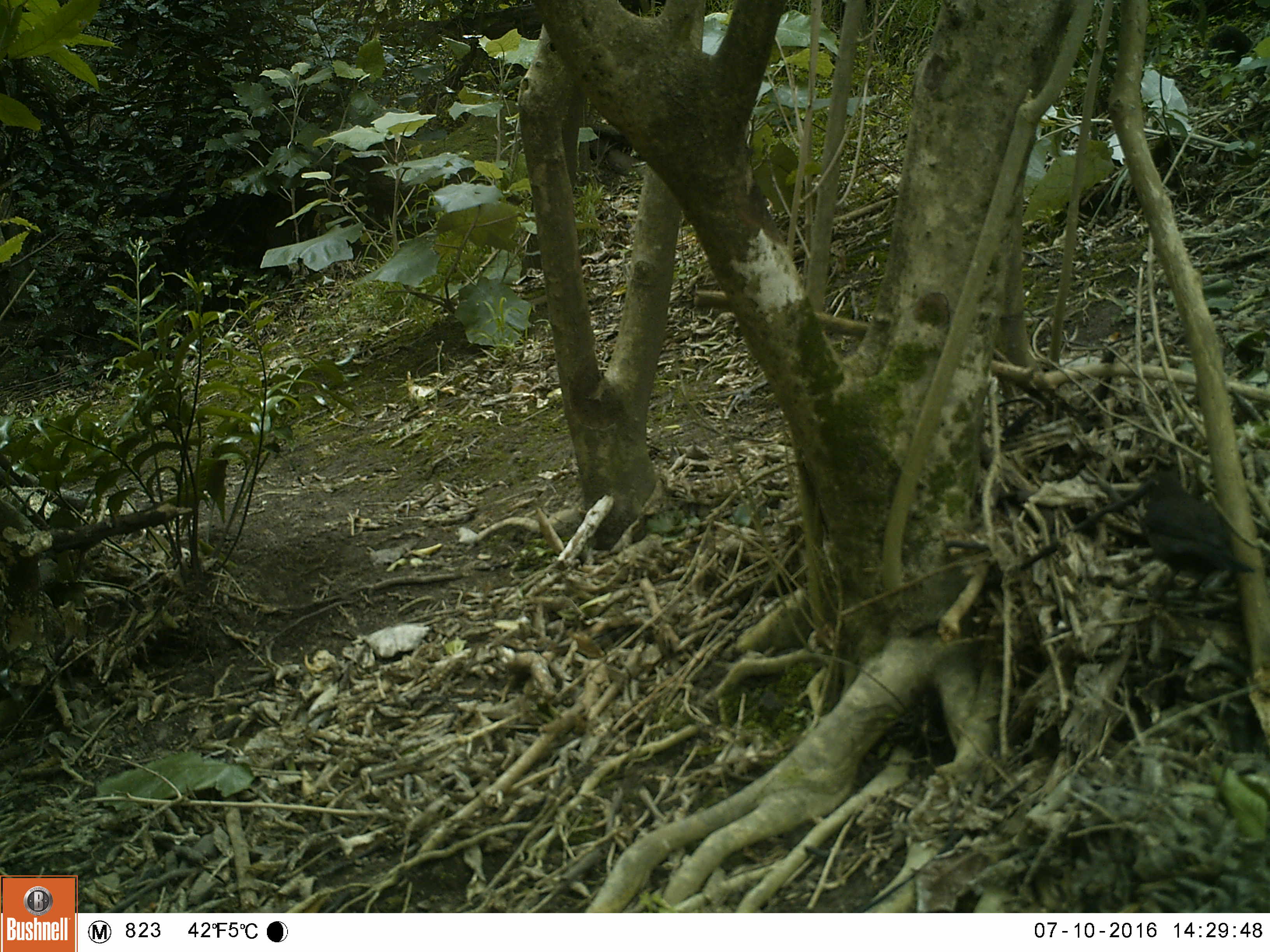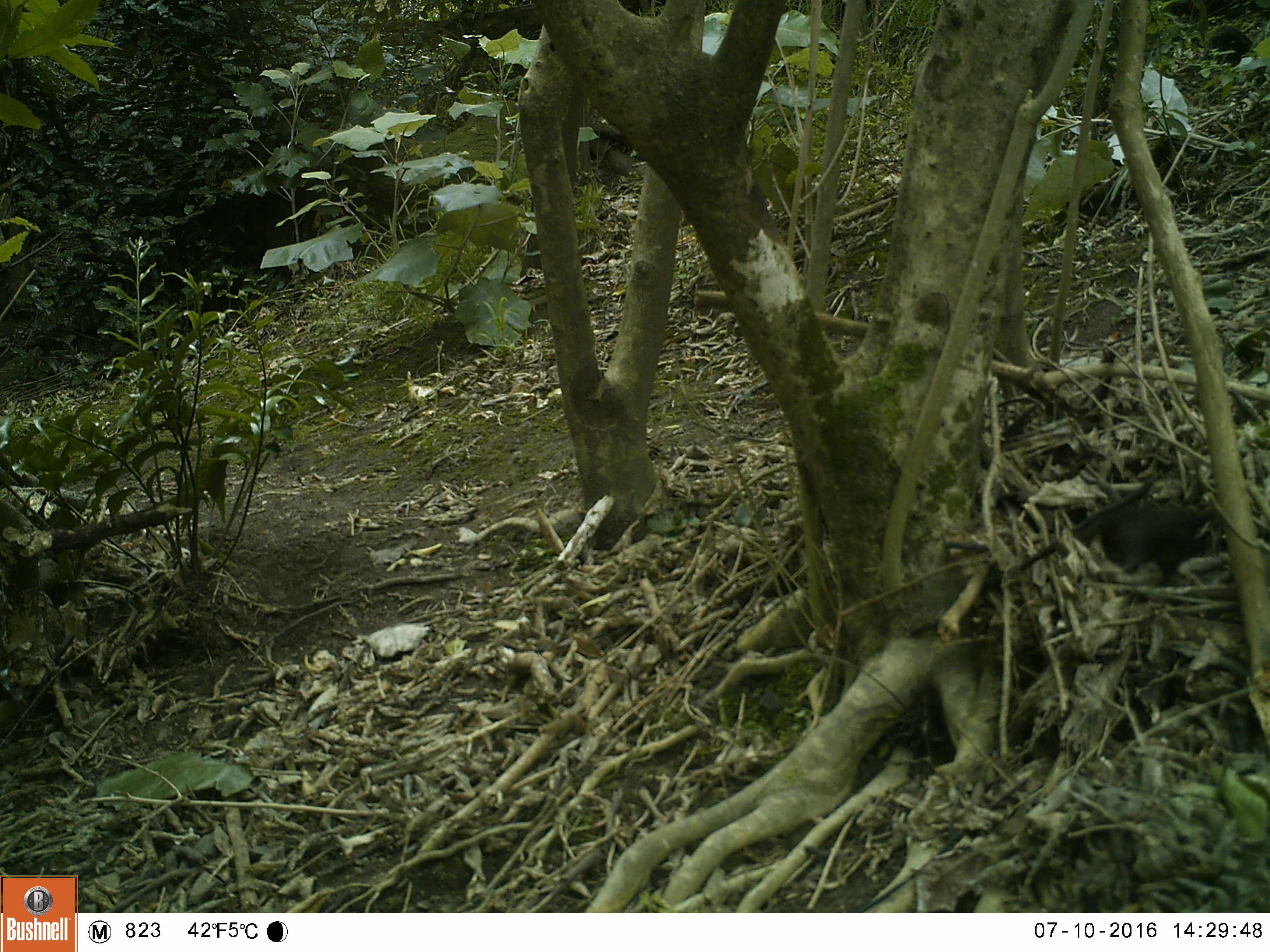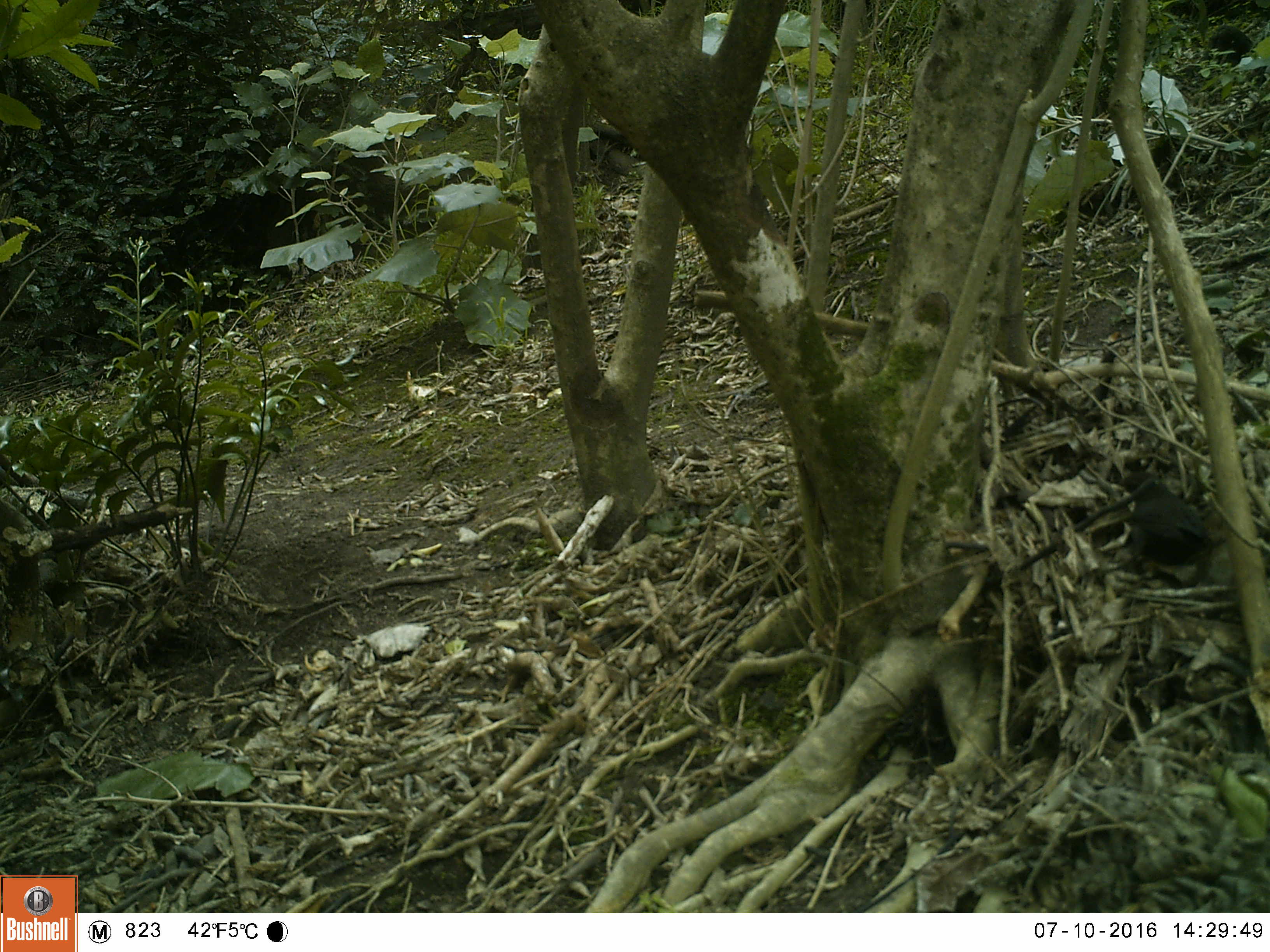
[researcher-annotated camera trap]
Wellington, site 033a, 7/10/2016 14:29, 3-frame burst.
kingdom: Animalia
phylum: Chordata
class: Aves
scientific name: Aves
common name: bird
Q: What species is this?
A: Bird (Aves).